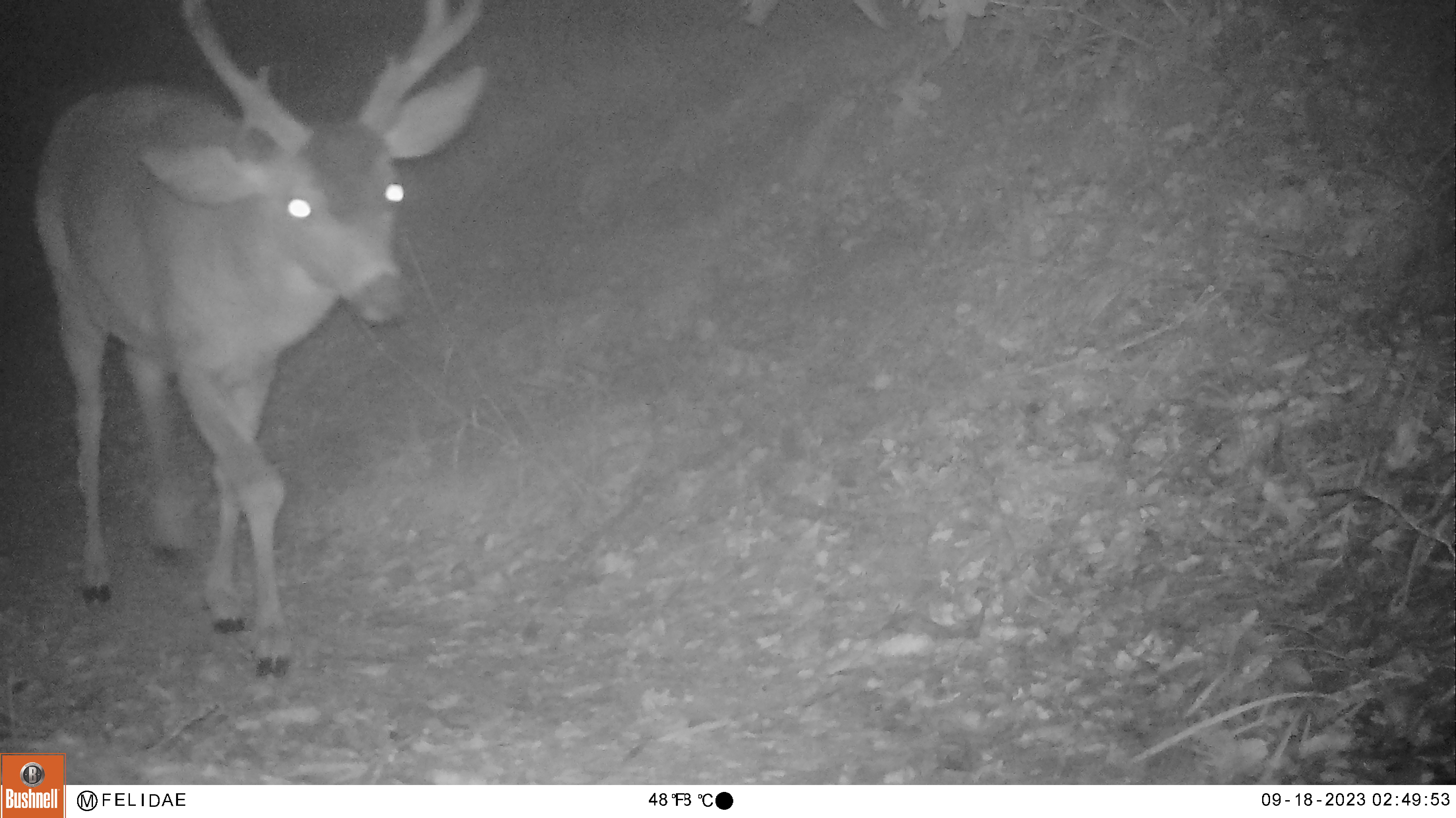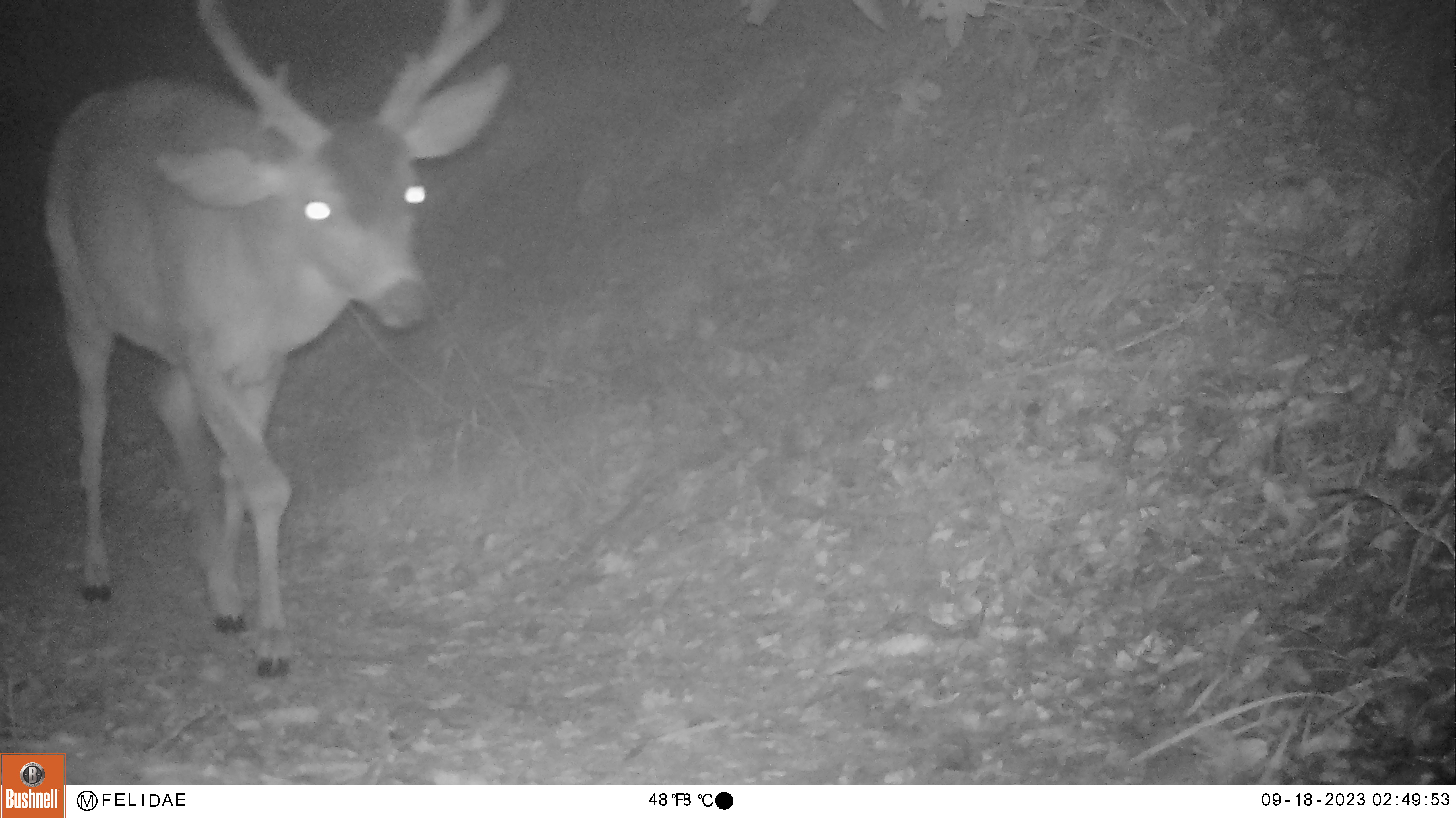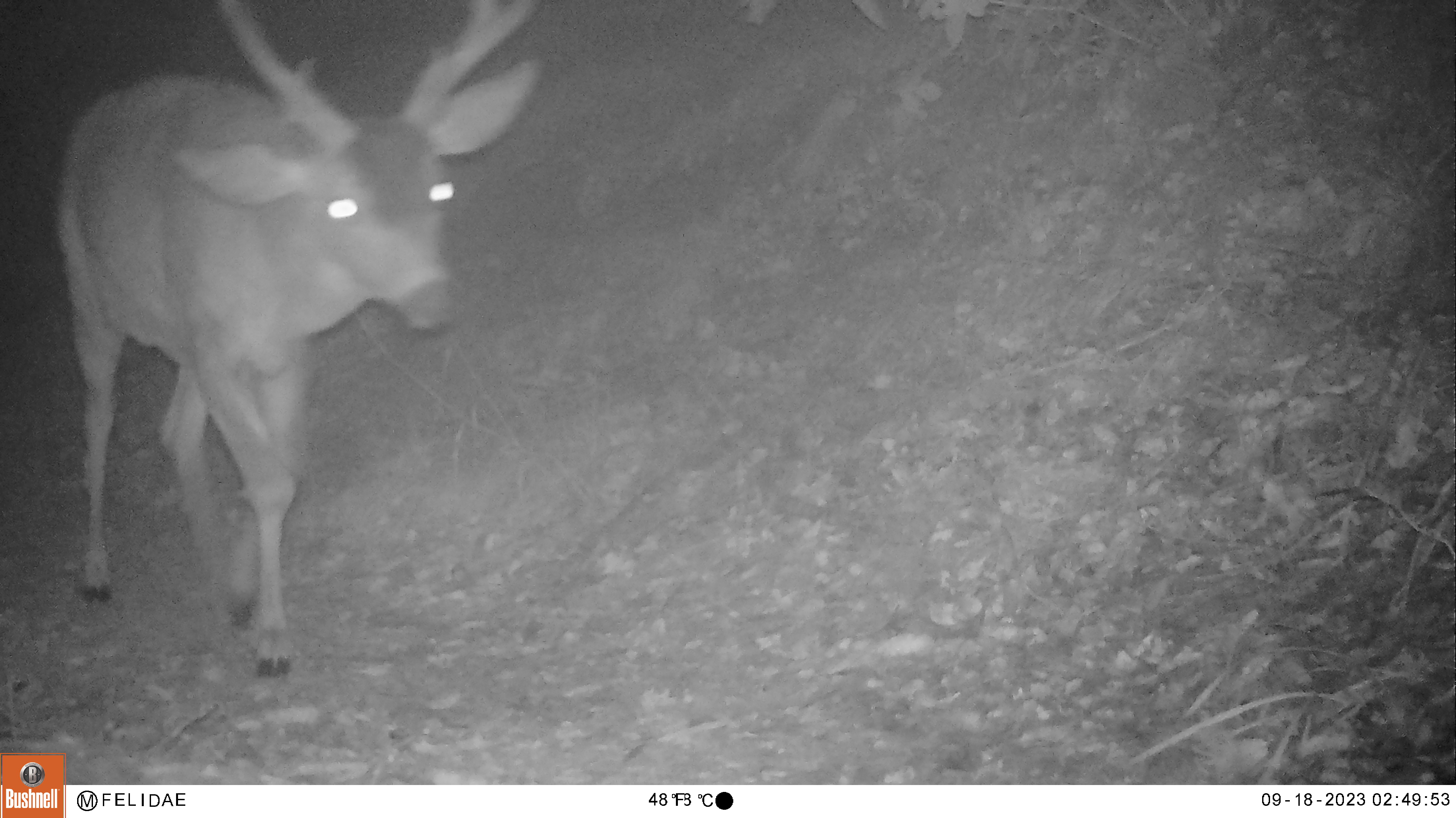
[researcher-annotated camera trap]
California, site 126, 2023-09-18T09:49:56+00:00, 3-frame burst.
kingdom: Animalia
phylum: Chordata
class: Mammalia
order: Artiodactyla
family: Cervidae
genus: Odocoileus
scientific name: Odocoileus hemionus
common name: mule deer